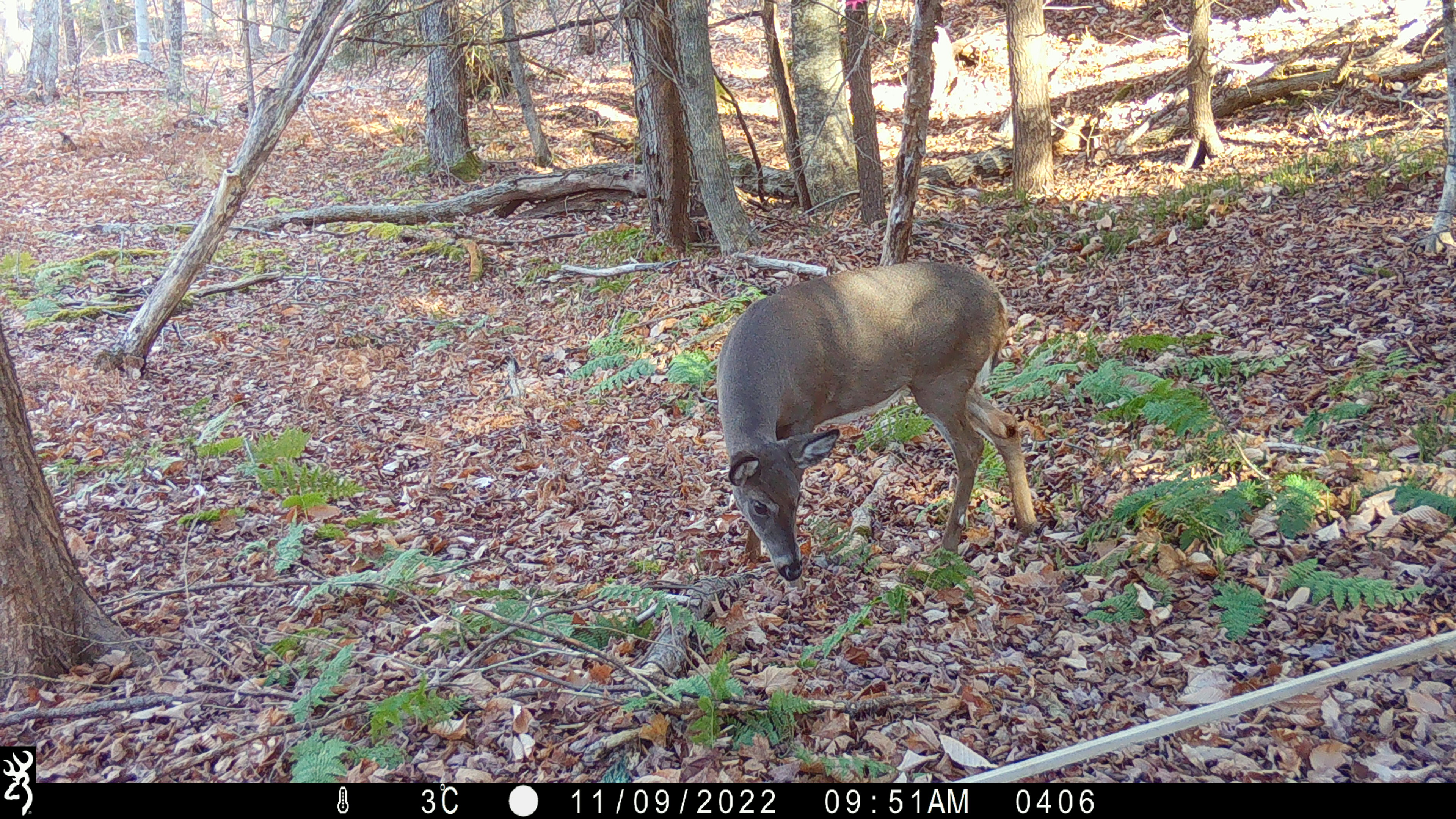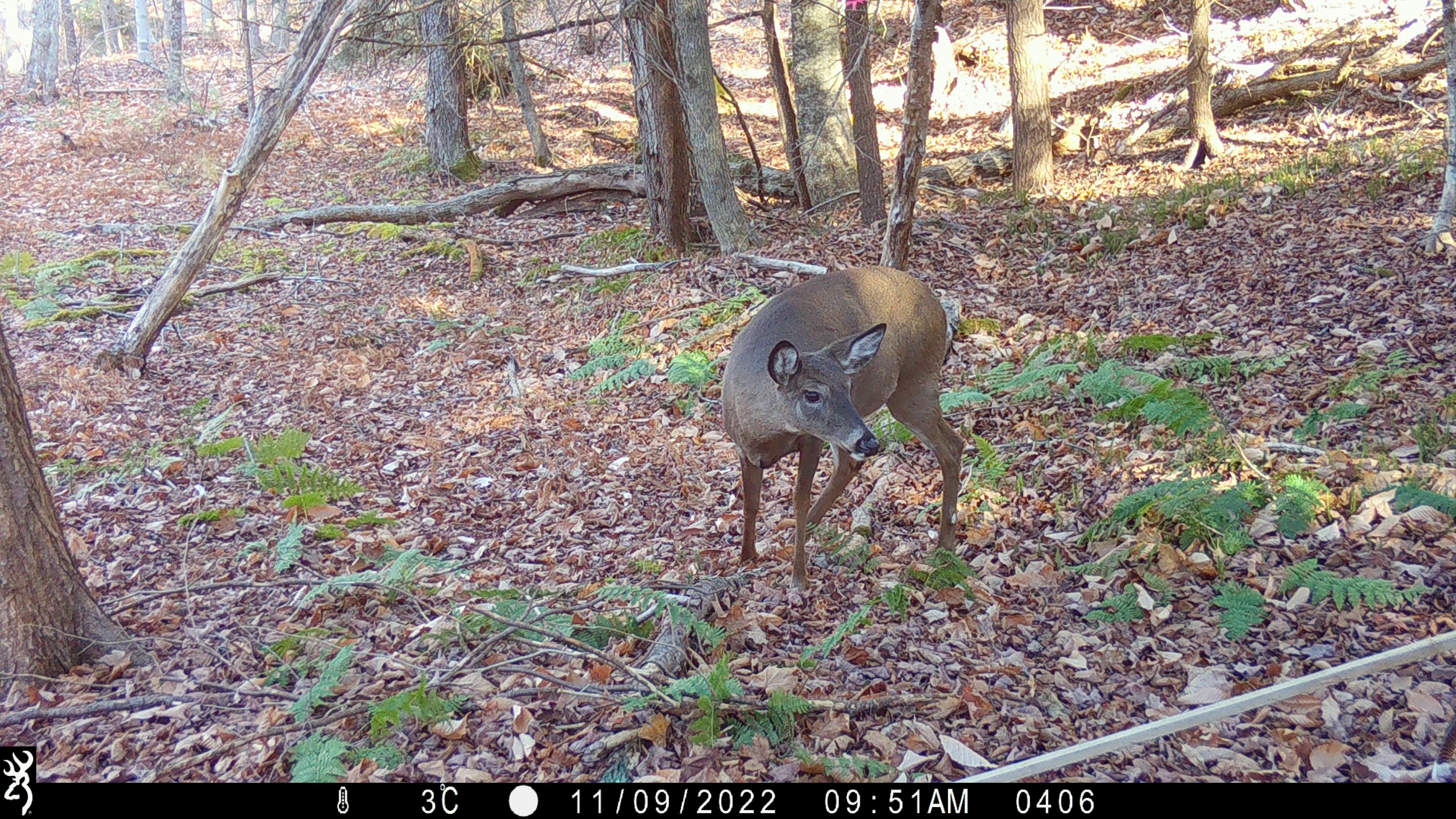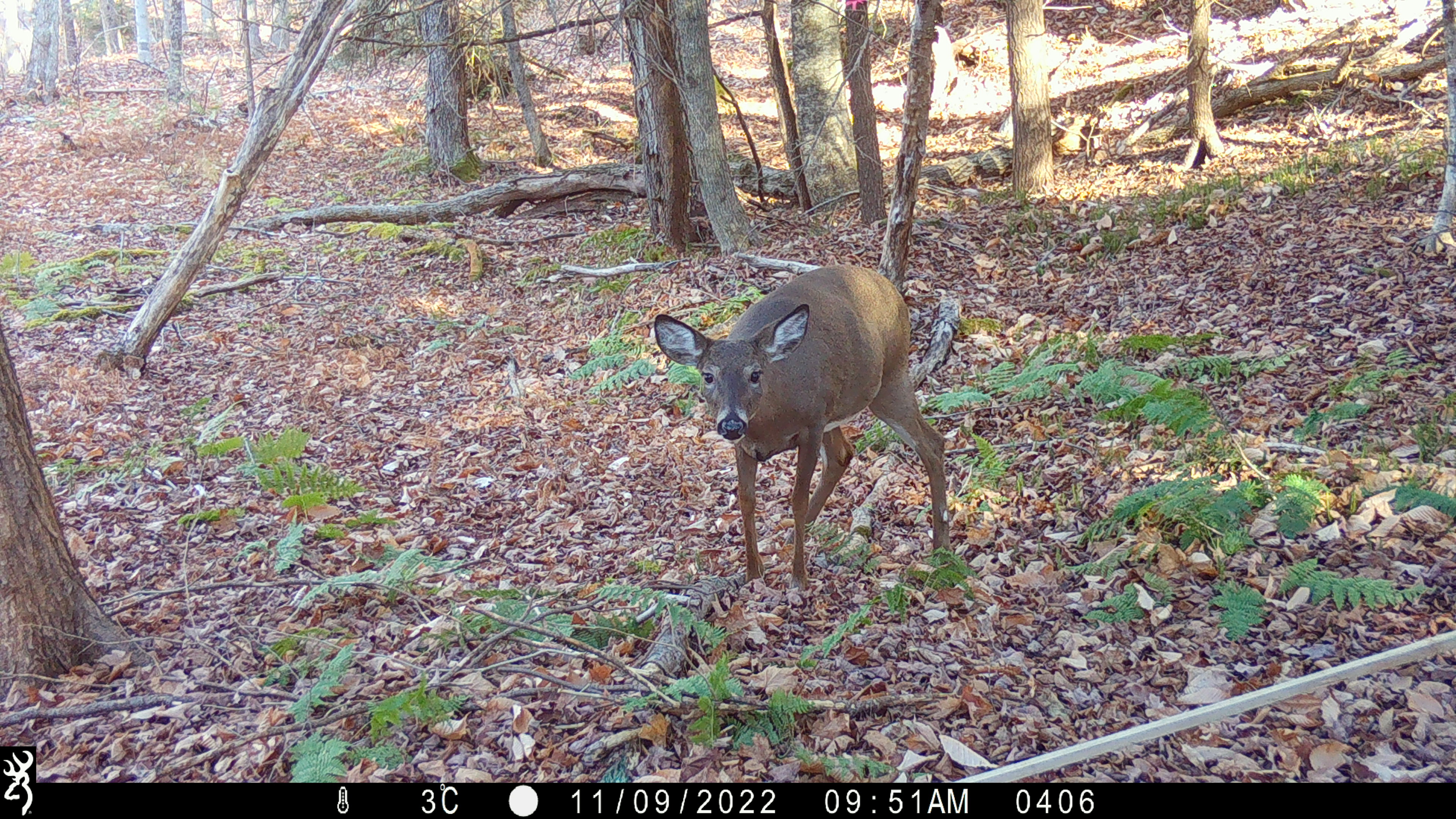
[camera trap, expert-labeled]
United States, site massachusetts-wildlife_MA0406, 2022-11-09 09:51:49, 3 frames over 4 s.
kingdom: Animalia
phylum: Chordata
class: Mammalia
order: Artiodactyla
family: Cervidae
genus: Odocoileus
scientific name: Odocoileus virginianus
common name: white-tailed deer